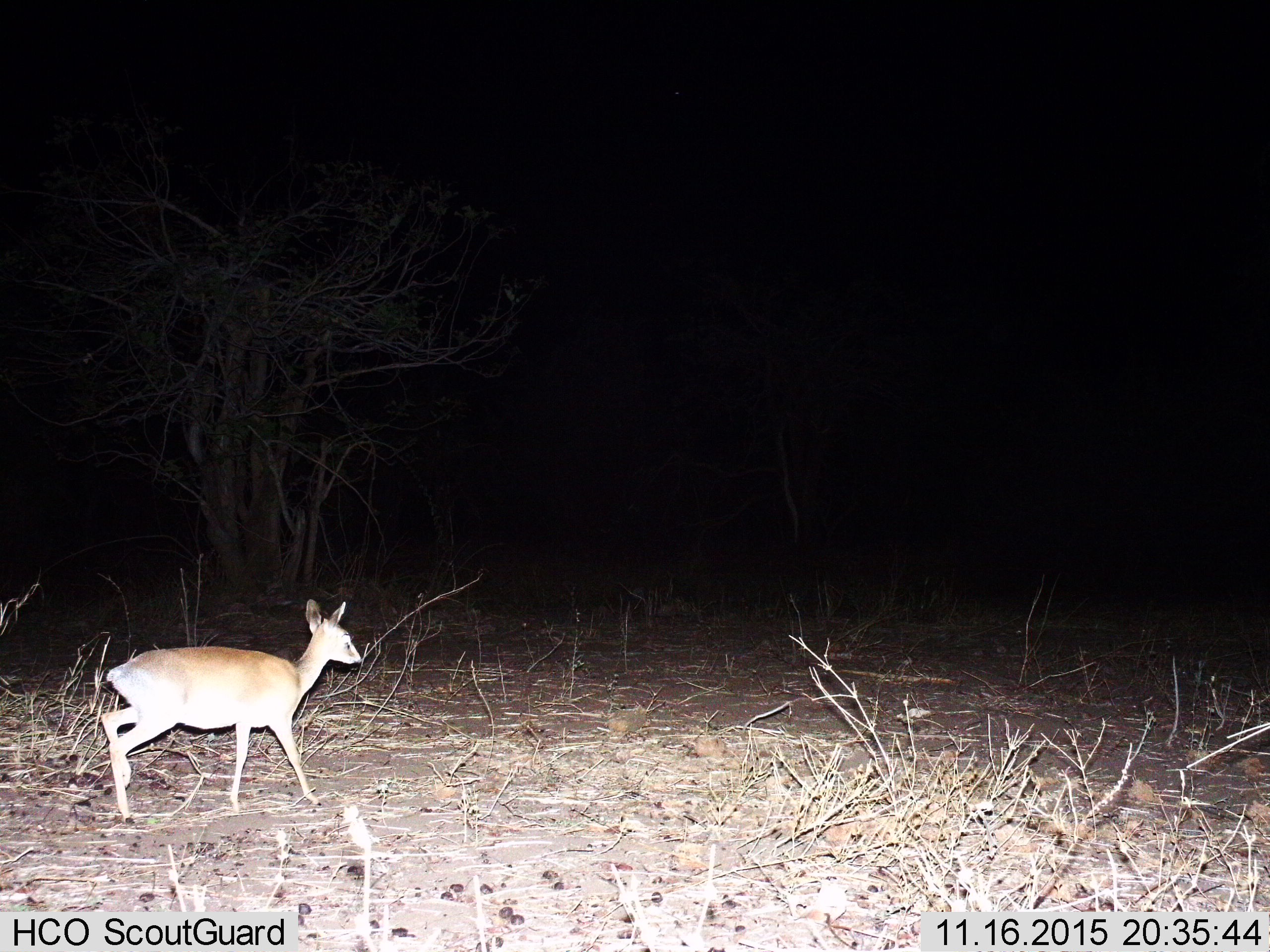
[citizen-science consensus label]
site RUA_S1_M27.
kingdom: Animalia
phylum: Chordata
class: Mammalia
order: Artiodactyla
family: Bovidae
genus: Madoqua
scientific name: Madoqua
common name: dik-dik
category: dikdik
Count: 1.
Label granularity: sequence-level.